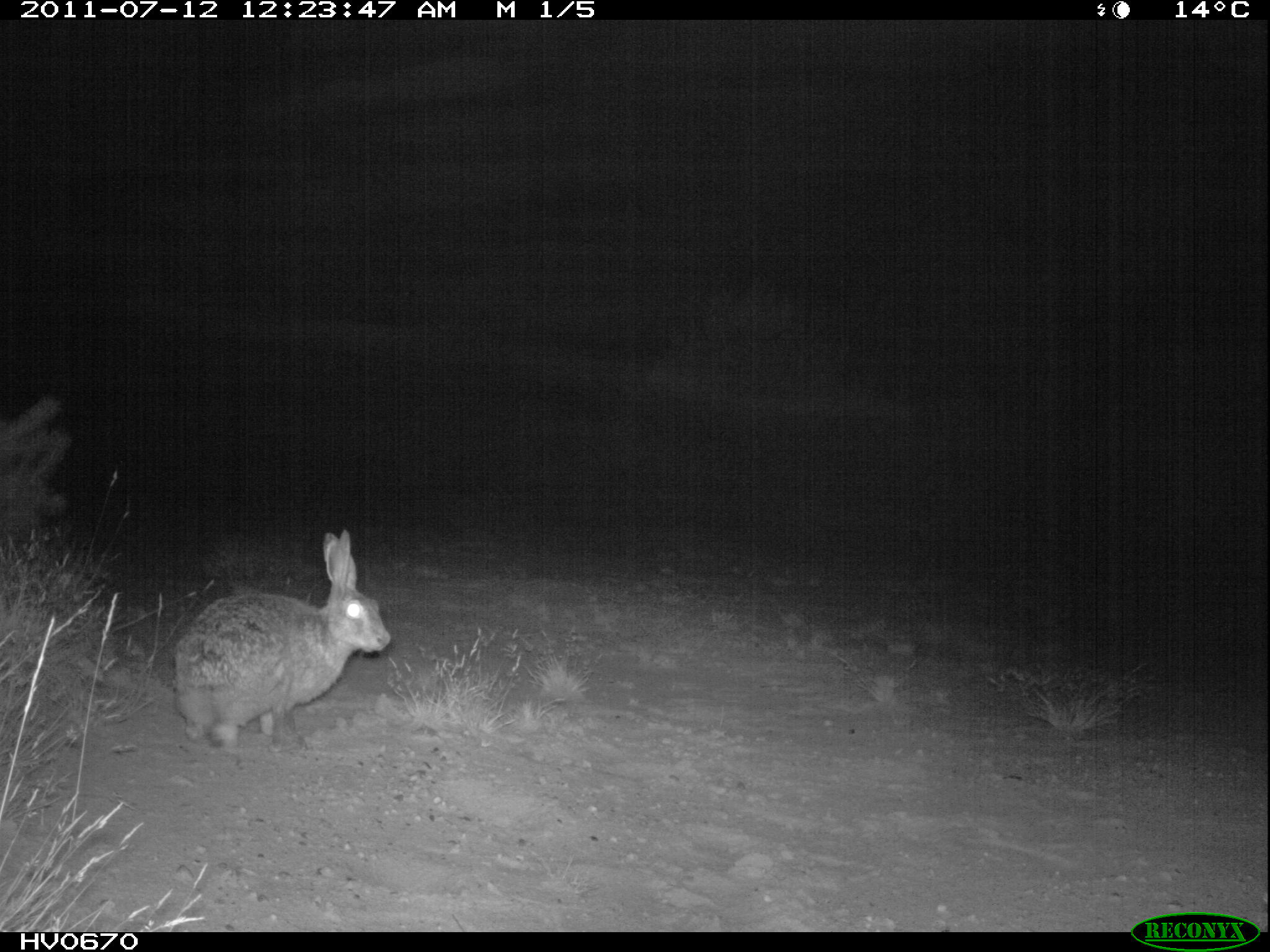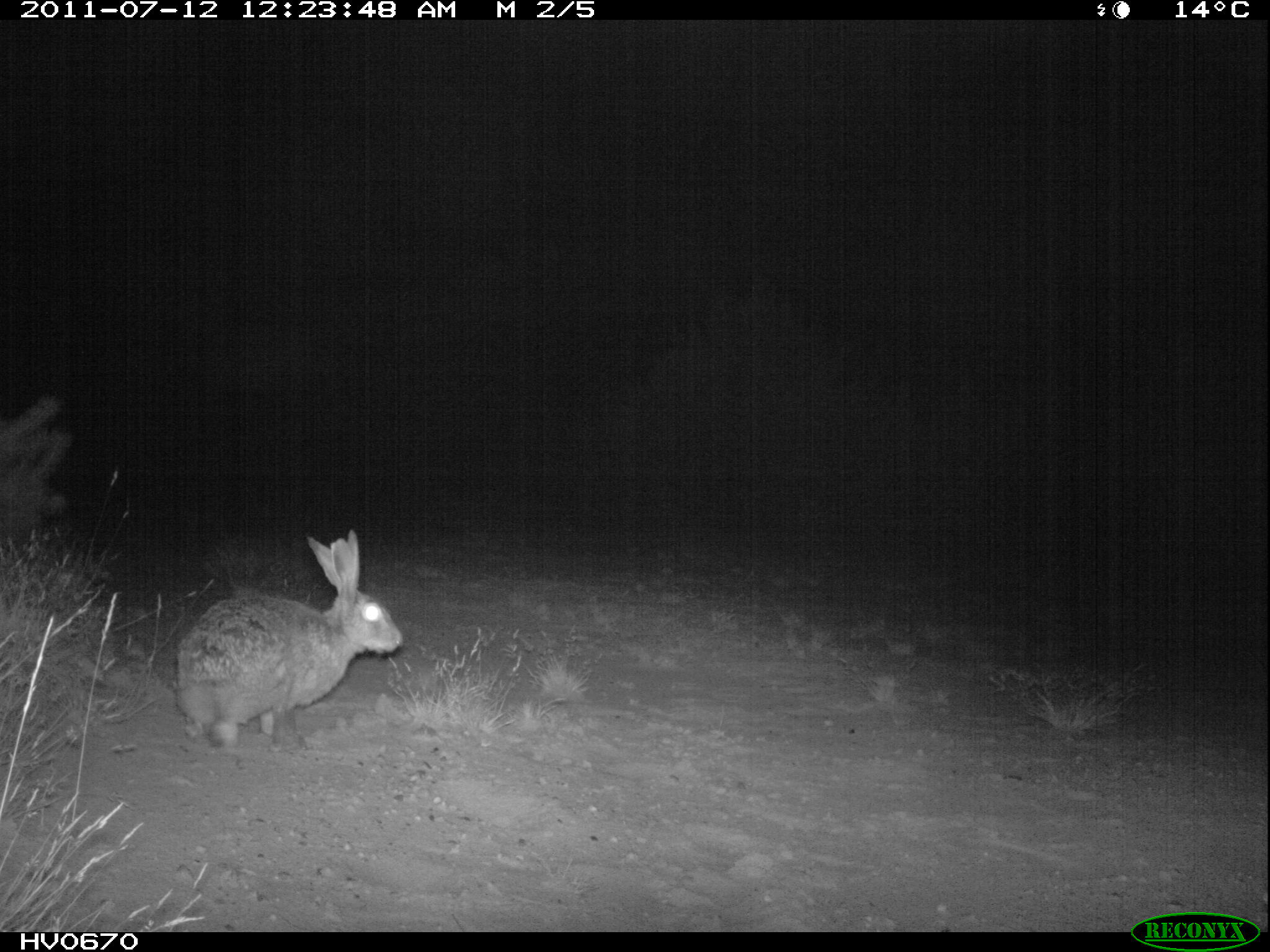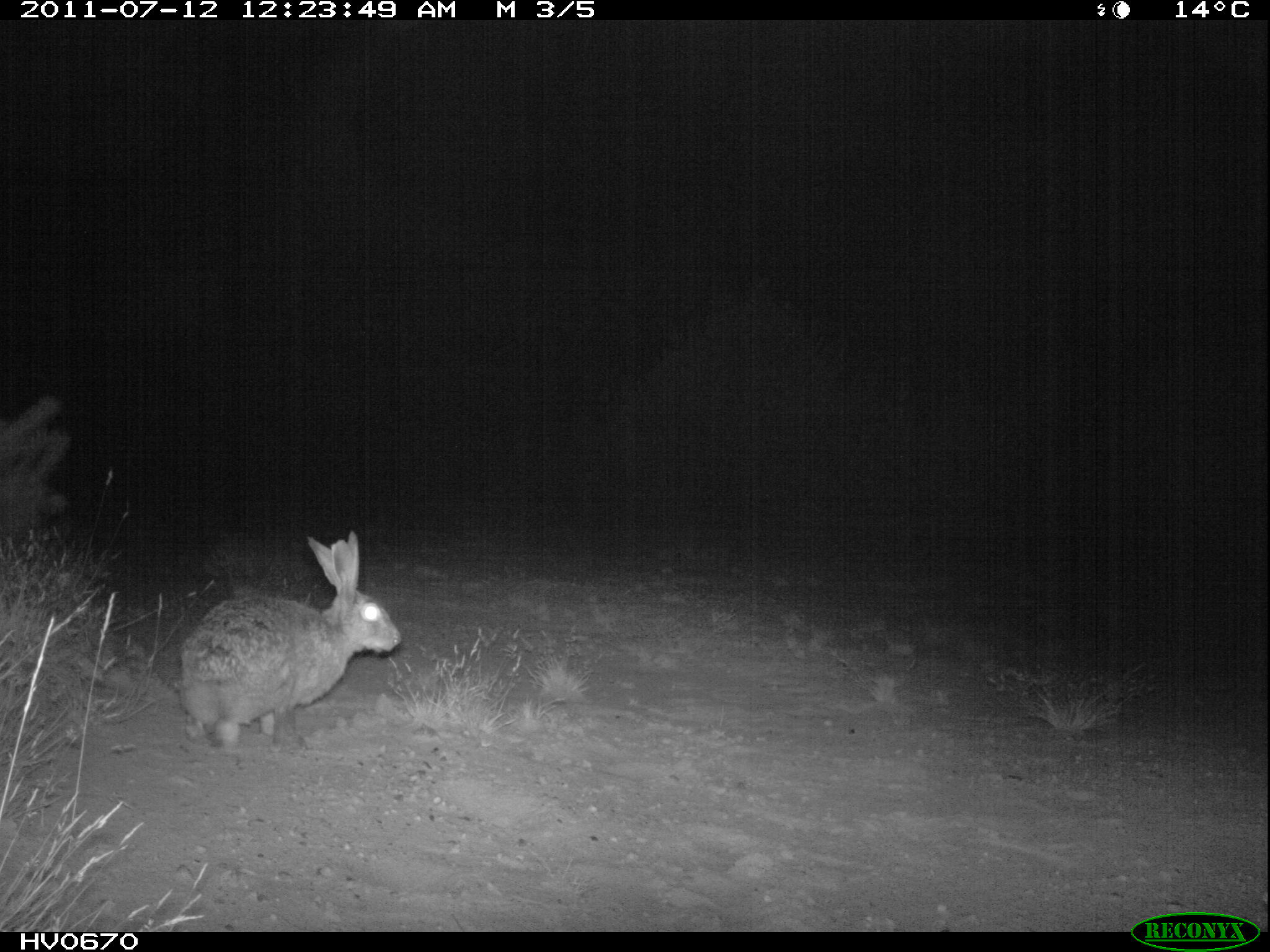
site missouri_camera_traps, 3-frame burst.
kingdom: Animalia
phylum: Chordata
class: Mammalia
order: Lagomorpha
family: Leporidae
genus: Lepus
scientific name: Lepus europaeus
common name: european hare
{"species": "european hare (Lepus europaeus)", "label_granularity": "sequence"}